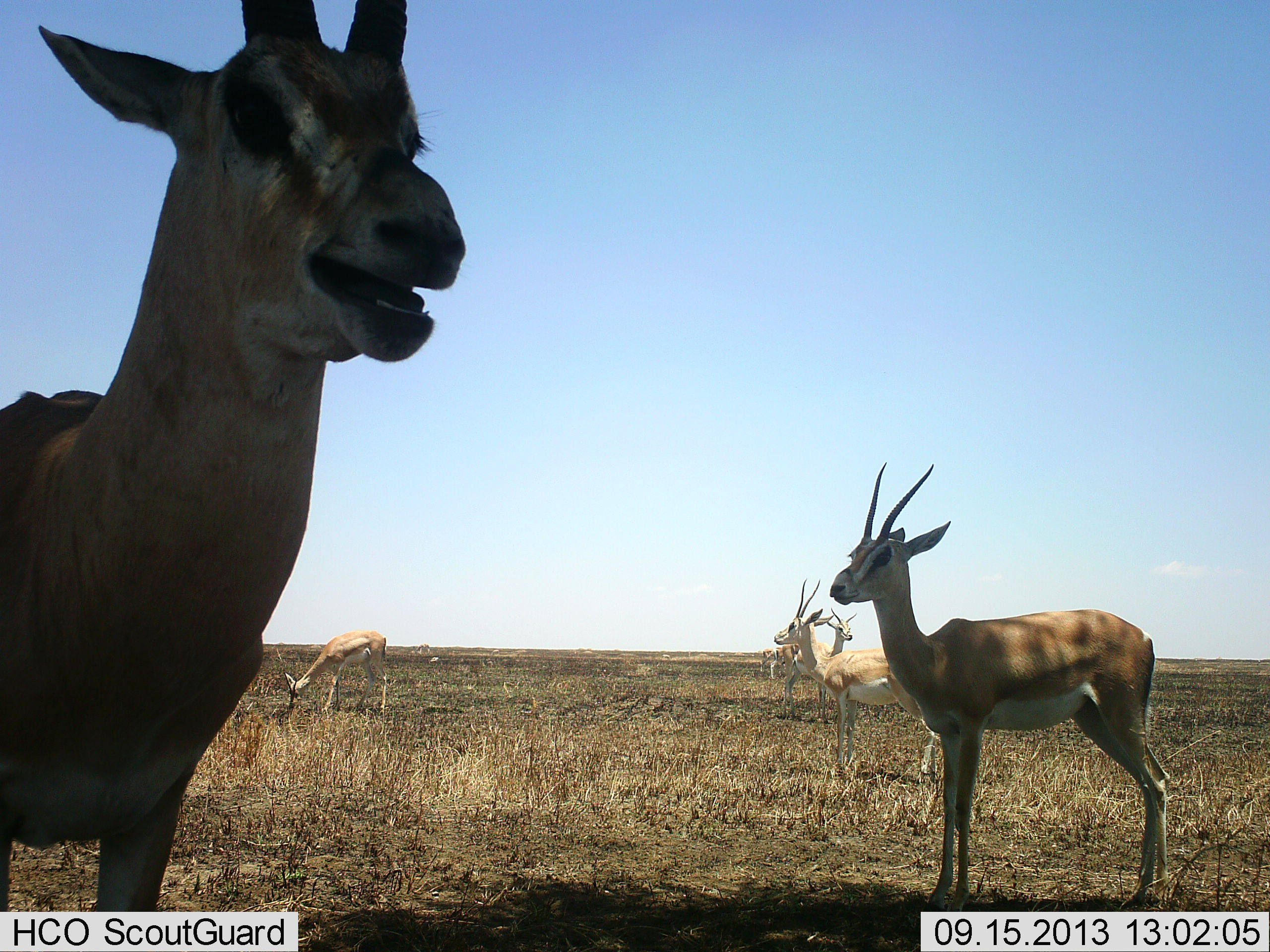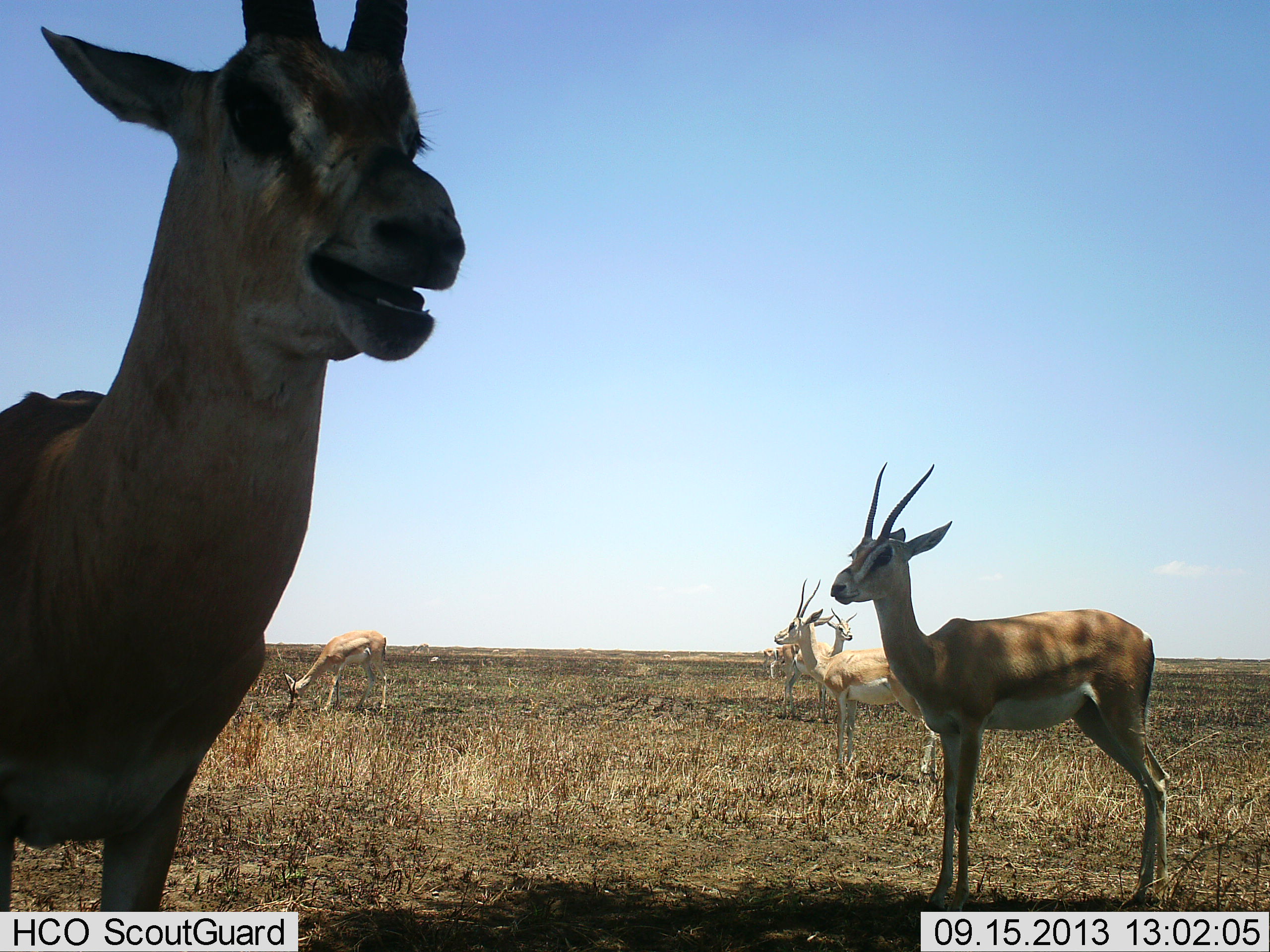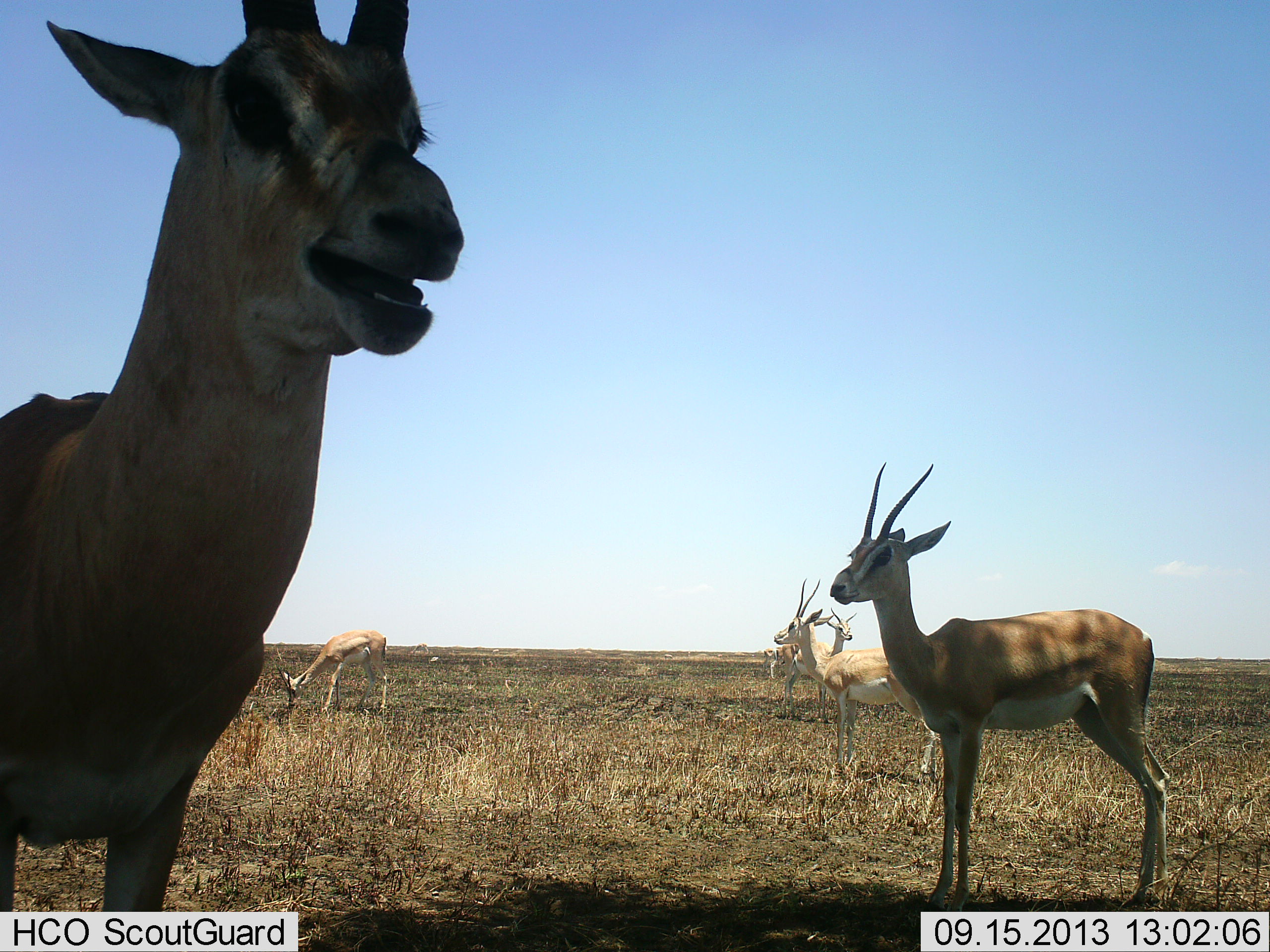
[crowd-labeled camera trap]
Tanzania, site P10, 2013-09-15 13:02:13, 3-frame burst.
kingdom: Animalia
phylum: Chordata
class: Mammalia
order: Artiodactyla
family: Bovidae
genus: Nanger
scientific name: Nanger granti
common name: grant's gazelle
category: gazellegrants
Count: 6.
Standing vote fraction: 90%.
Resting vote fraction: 10%.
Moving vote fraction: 0%.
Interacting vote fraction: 0%.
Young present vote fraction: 10%.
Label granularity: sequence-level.